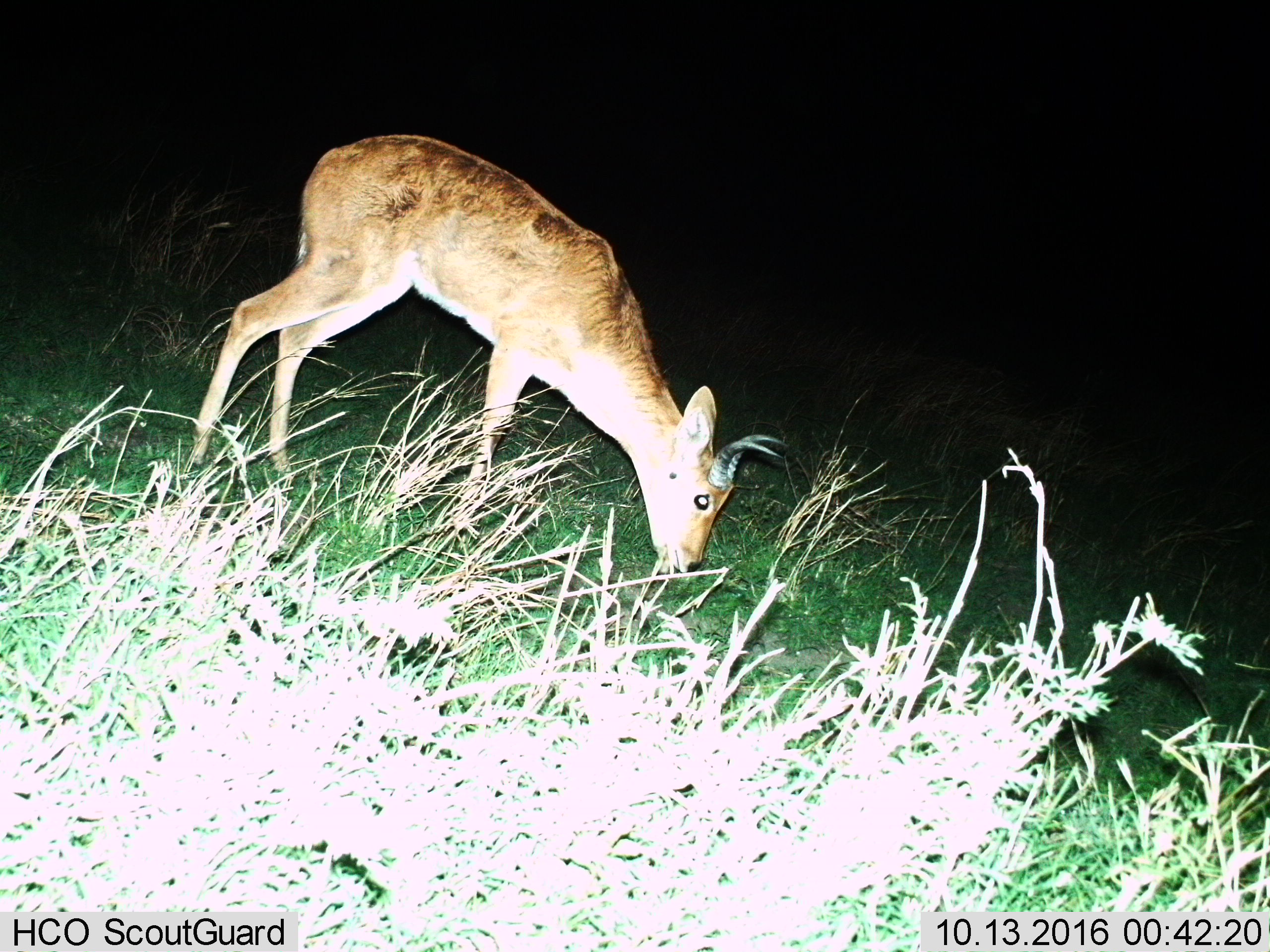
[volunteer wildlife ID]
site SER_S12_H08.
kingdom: Animalia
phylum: Chordata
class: Mammalia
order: Artiodactyla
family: Bovidae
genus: Redunca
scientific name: Redunca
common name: reedbuck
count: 1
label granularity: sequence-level